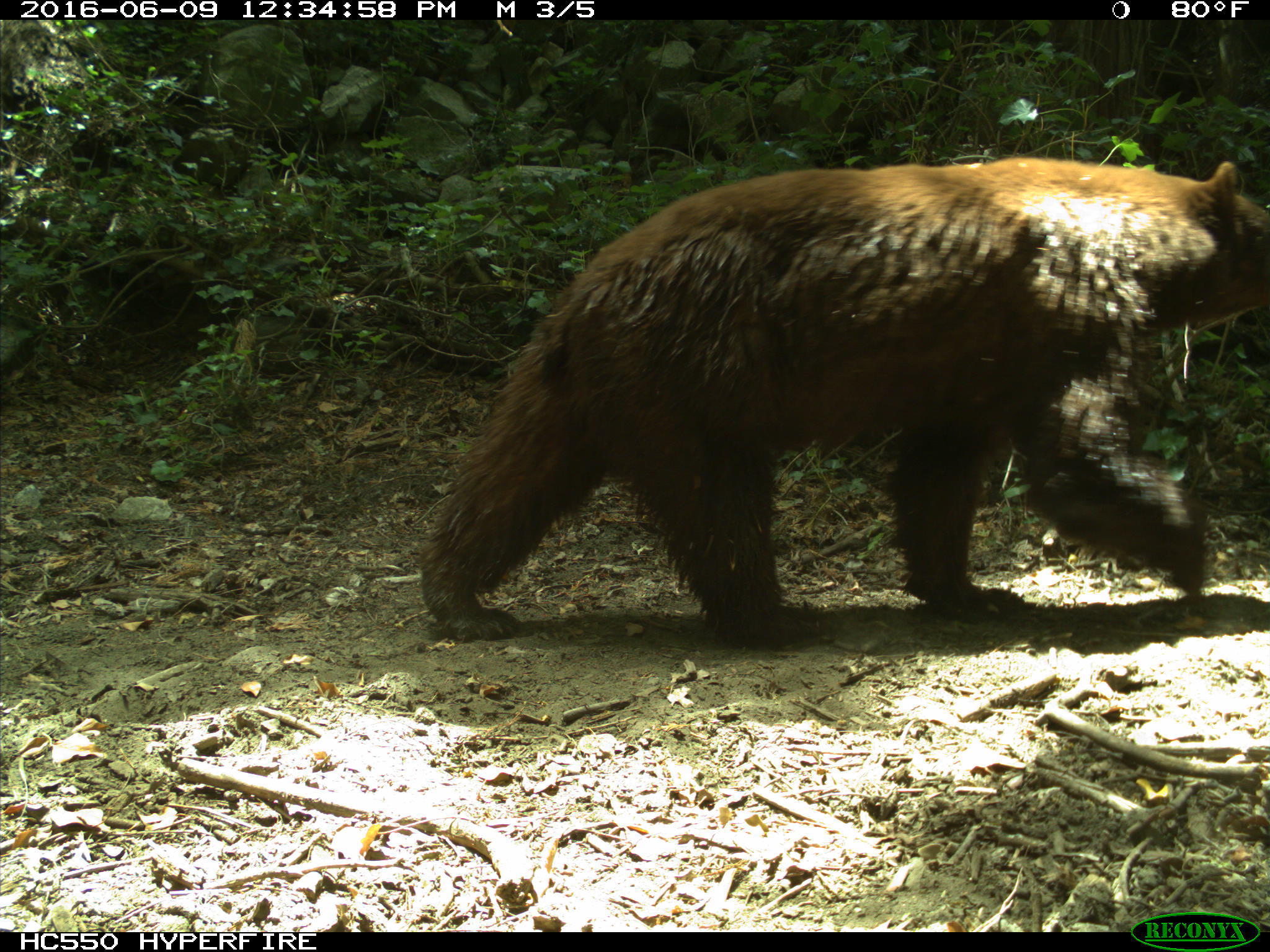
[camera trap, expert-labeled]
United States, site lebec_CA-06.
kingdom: Animalia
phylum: Chordata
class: Mammalia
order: Carnivora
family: Ursidae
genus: Ursus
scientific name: Ursus americanus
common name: american black bear